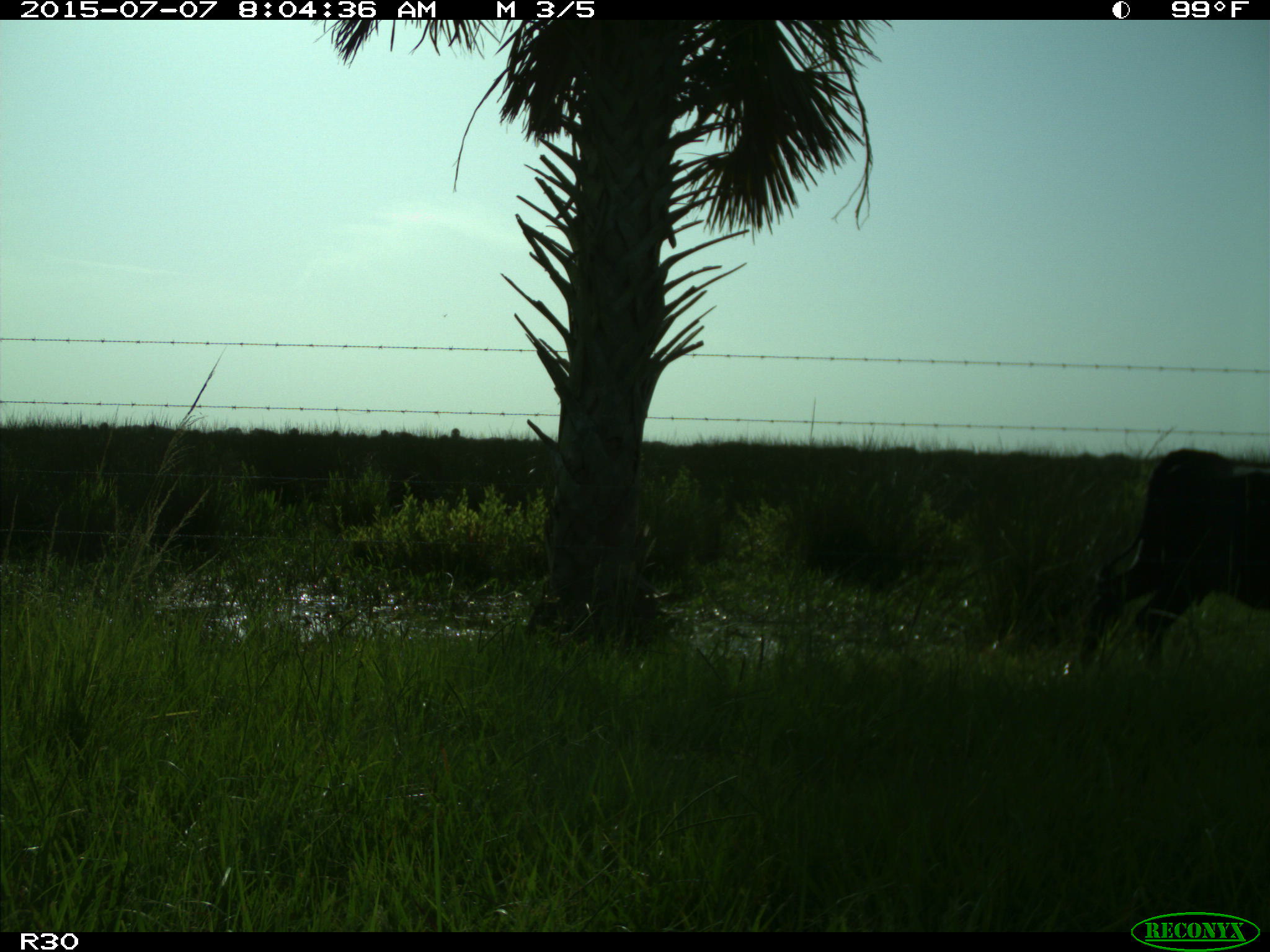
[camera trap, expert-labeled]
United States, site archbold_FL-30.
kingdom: Animalia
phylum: Chordata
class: Mammalia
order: Artiodactyla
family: Bovidae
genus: Bos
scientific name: Bos taurus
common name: domestic cow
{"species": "Bos taurus (domestic cow)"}